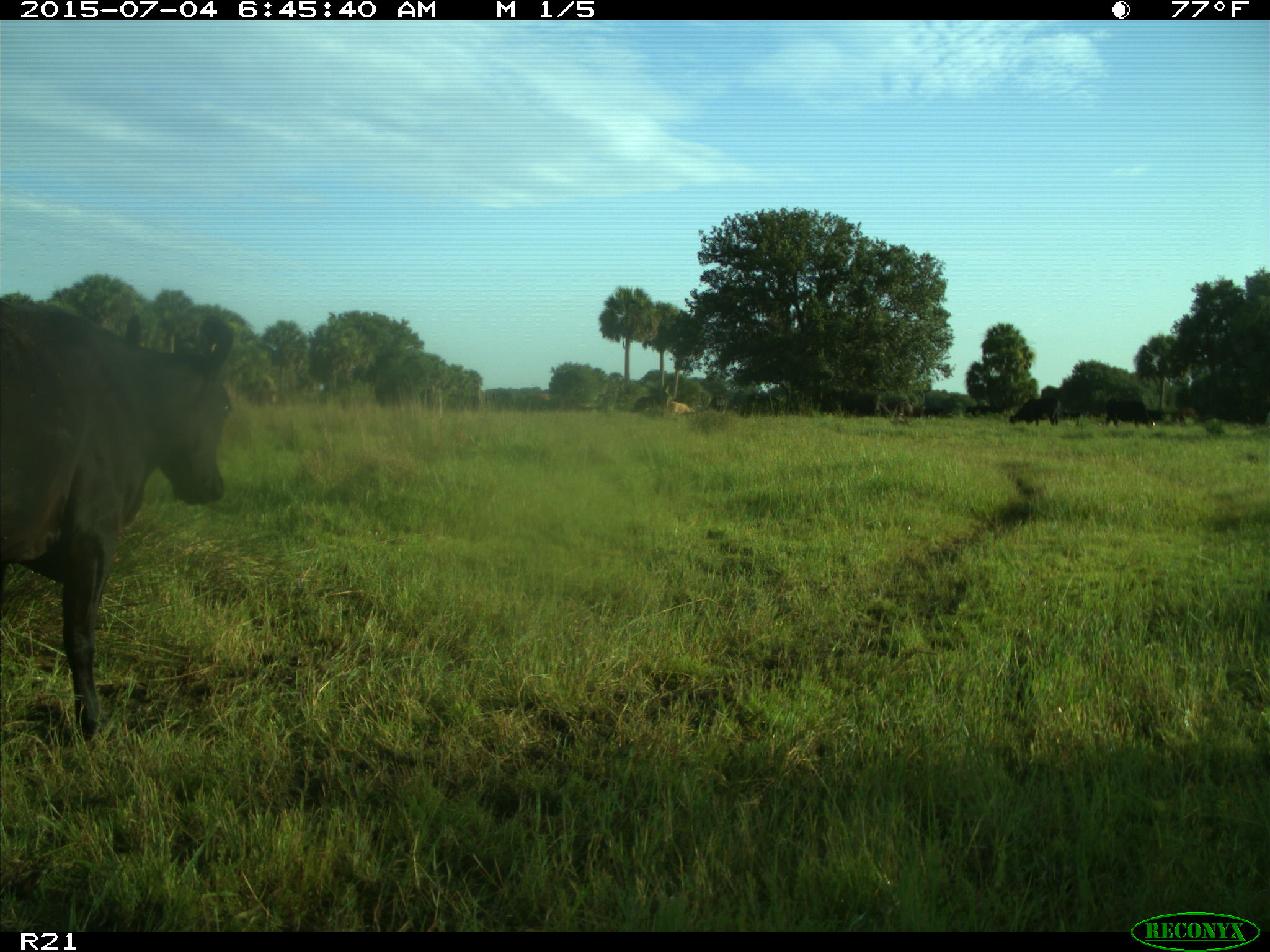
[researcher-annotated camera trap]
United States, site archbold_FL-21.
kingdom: Animalia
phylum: Chordata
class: Mammalia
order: Artiodactyla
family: Bovidae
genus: Bos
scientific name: Bos taurus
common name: domestic cow